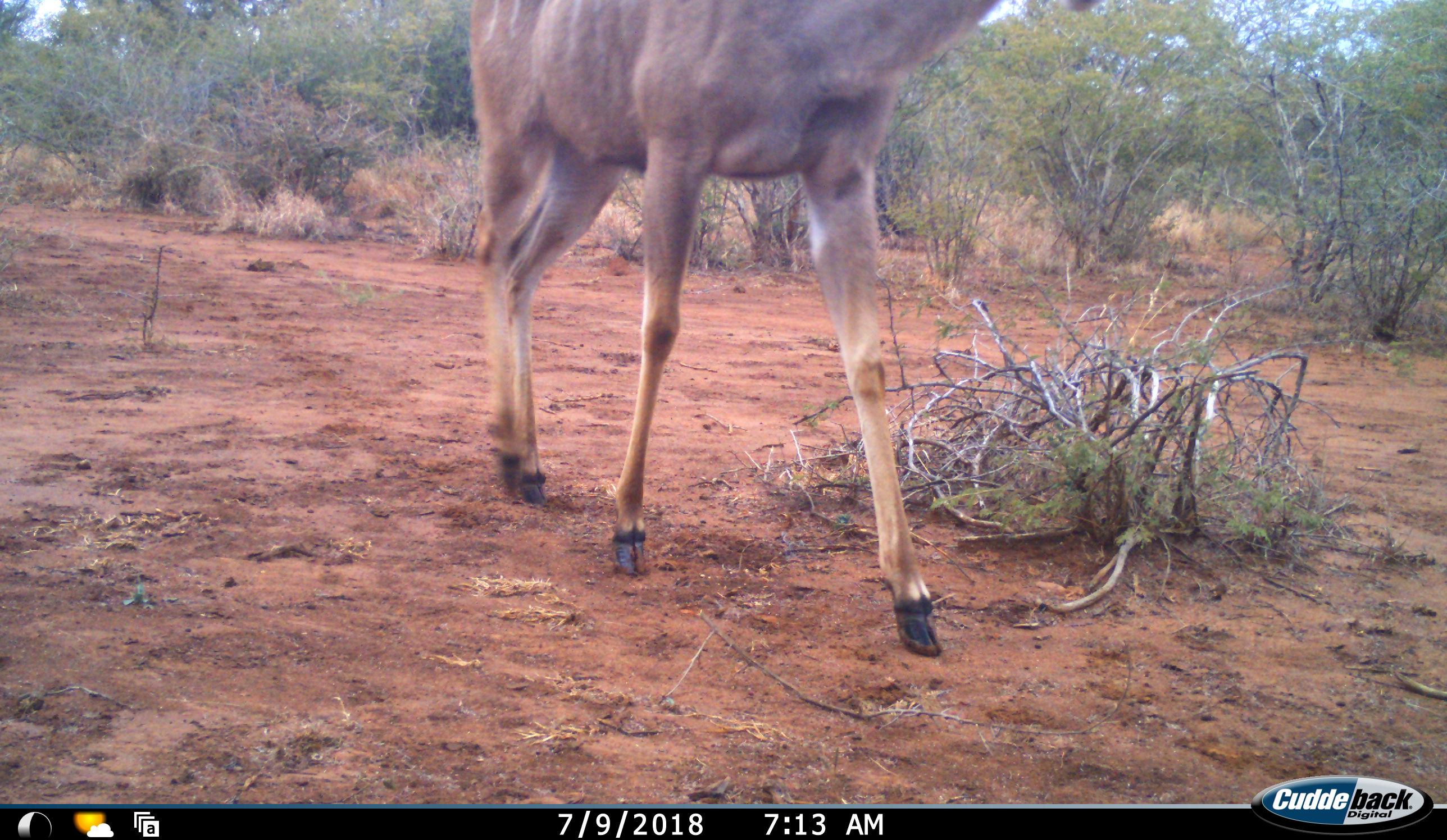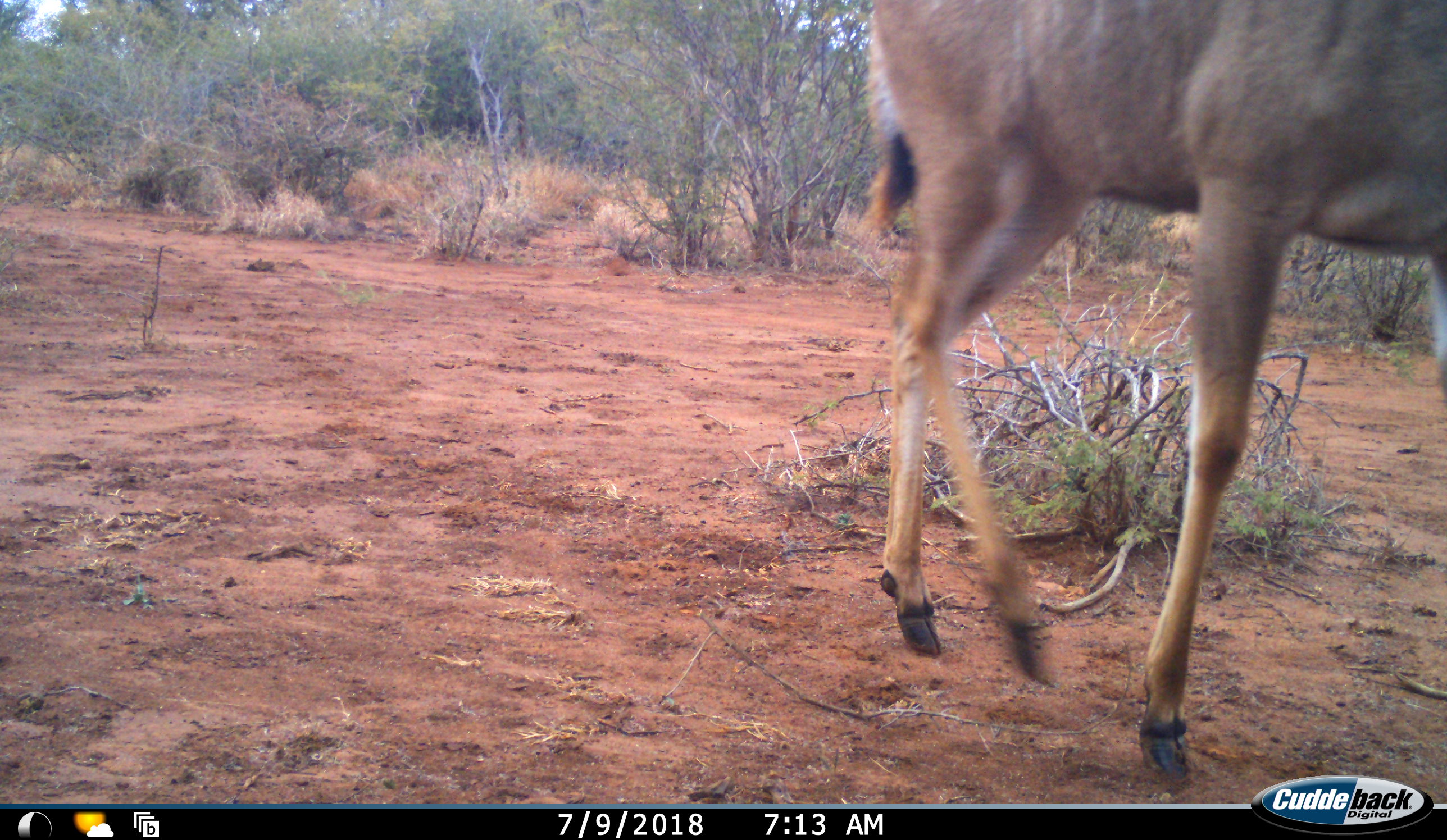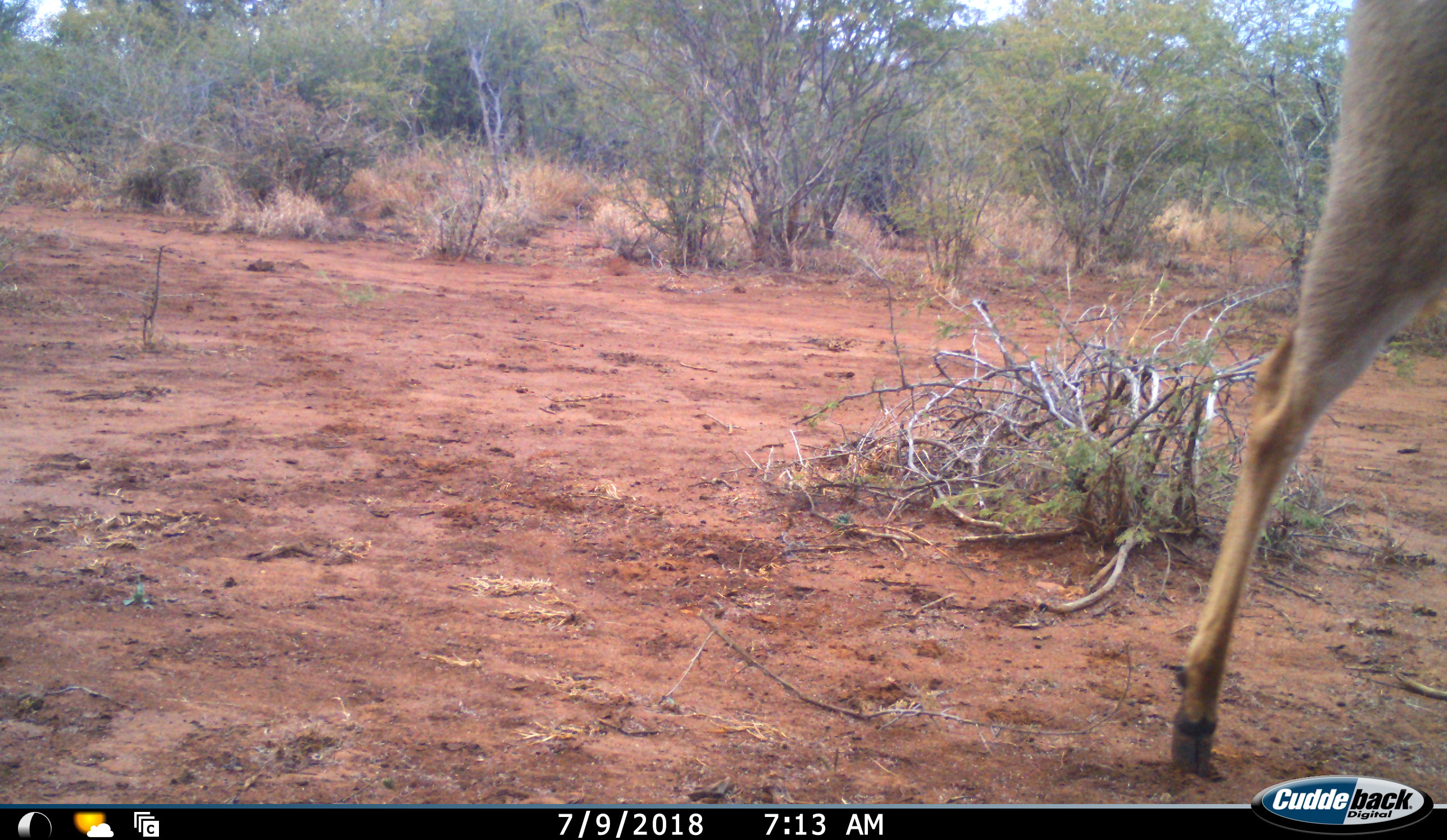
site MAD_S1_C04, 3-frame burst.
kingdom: Animalia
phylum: Chordata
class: Mammalia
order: Artiodactyla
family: Bovidae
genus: Tragelaphus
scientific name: Tragelaphus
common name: kudu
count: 1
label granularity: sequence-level